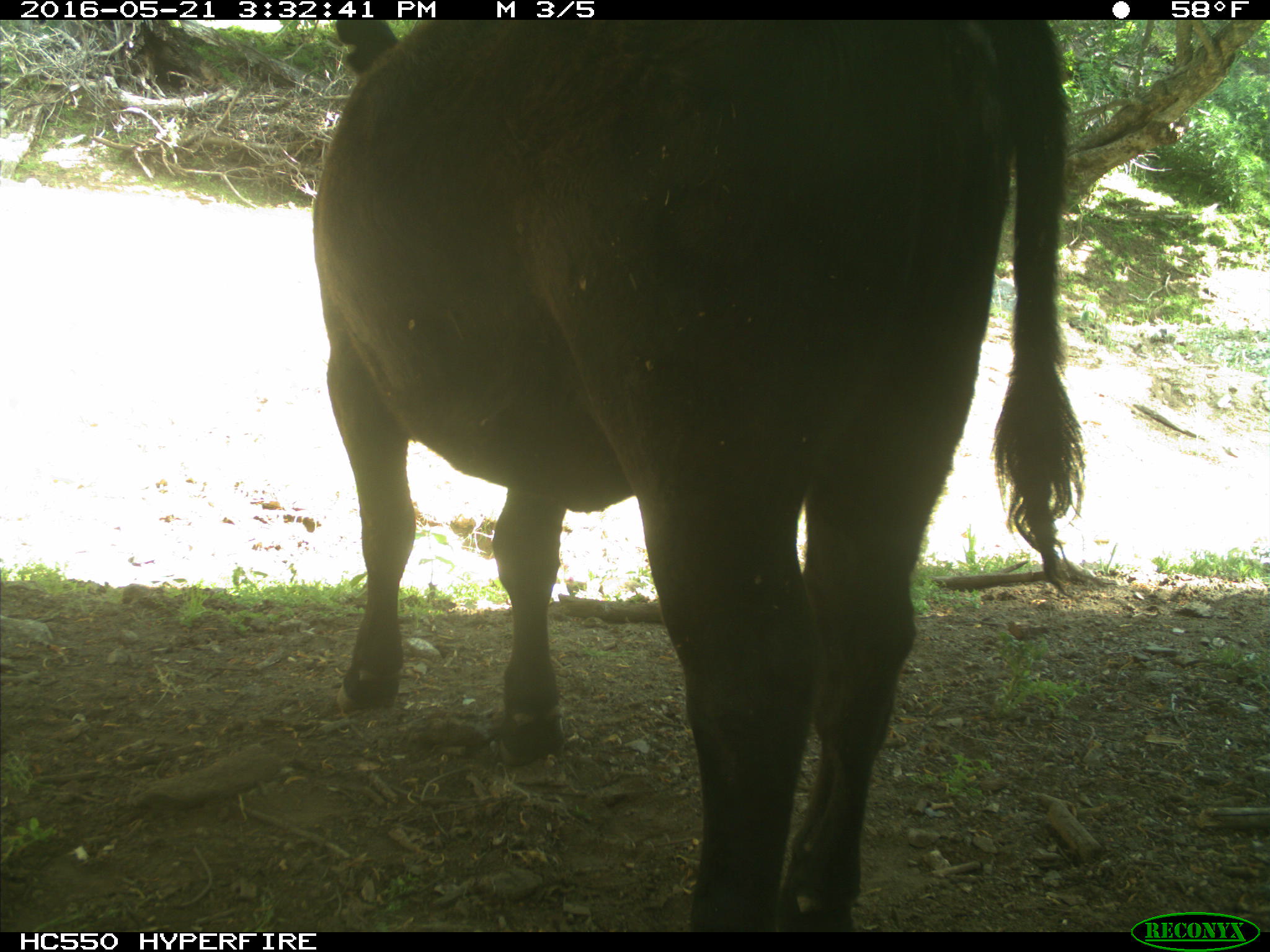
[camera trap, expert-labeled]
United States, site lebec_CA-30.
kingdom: Animalia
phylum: Chordata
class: Mammalia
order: Artiodactyla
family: Bovidae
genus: Bos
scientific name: Bos taurus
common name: domestic cow